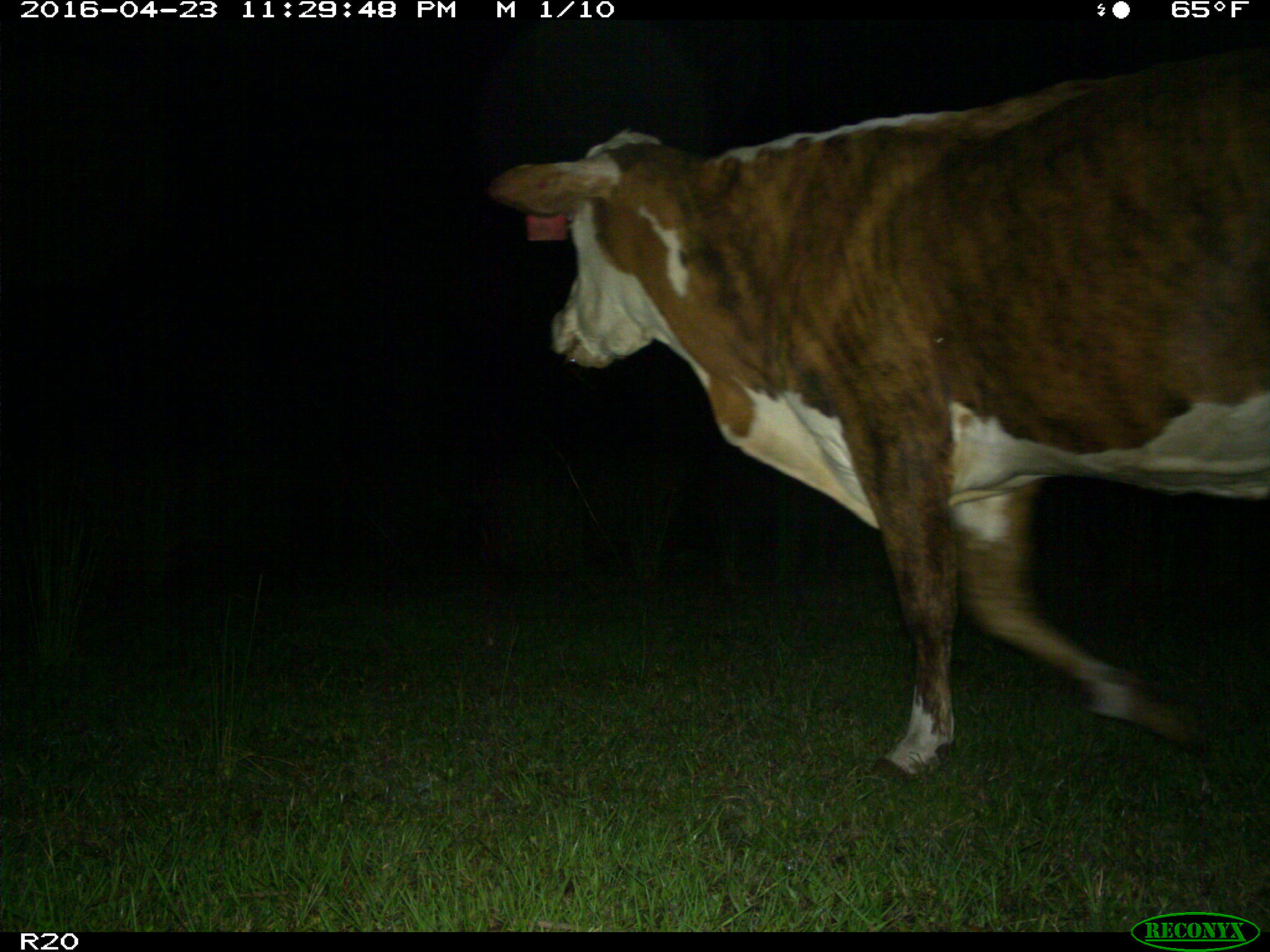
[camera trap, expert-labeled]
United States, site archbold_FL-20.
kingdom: Animalia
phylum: Chordata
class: Mammalia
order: Artiodactyla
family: Bovidae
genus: Bos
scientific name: Bos taurus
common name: domestic cow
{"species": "Bos taurus (domestic cow)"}